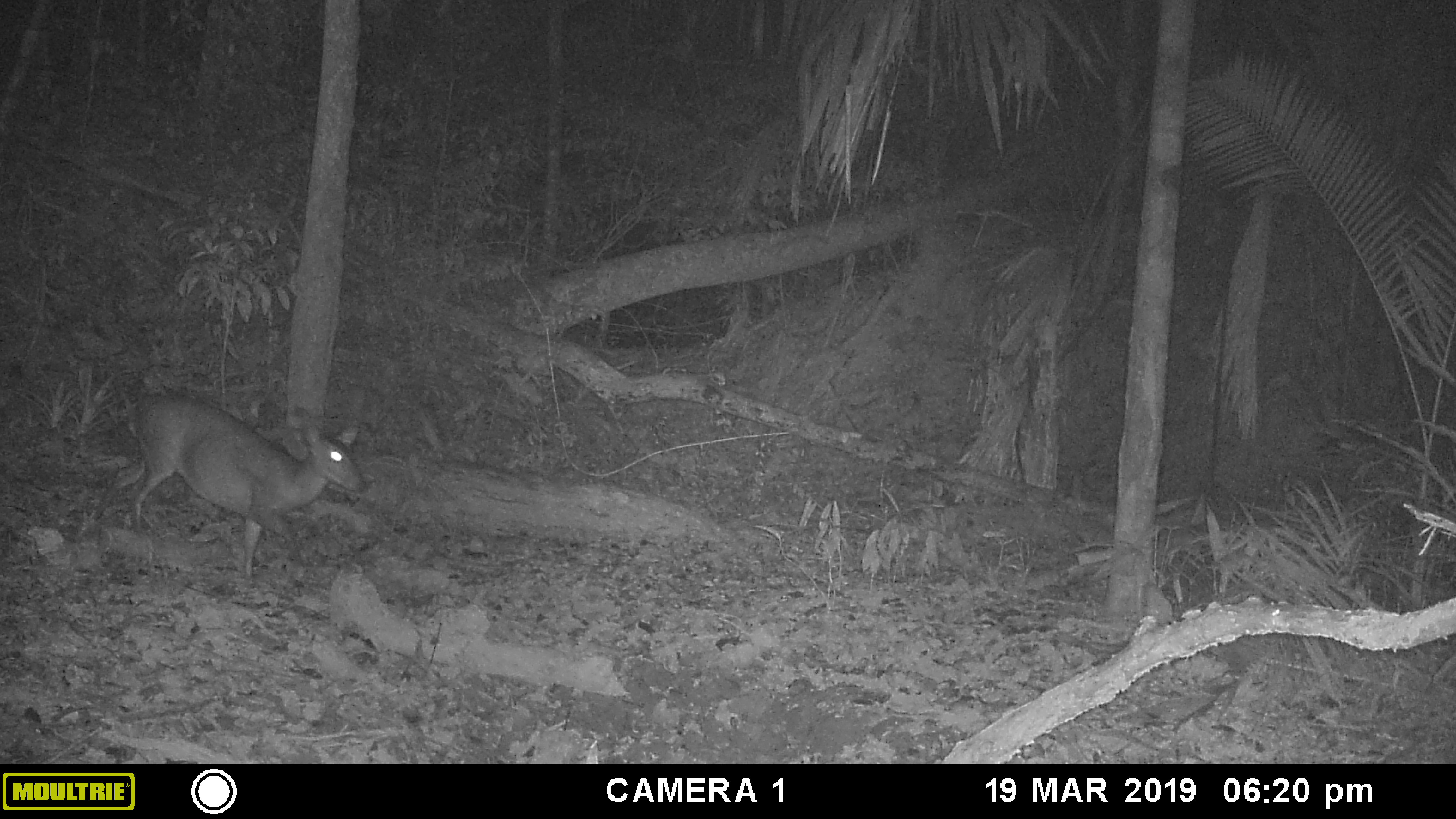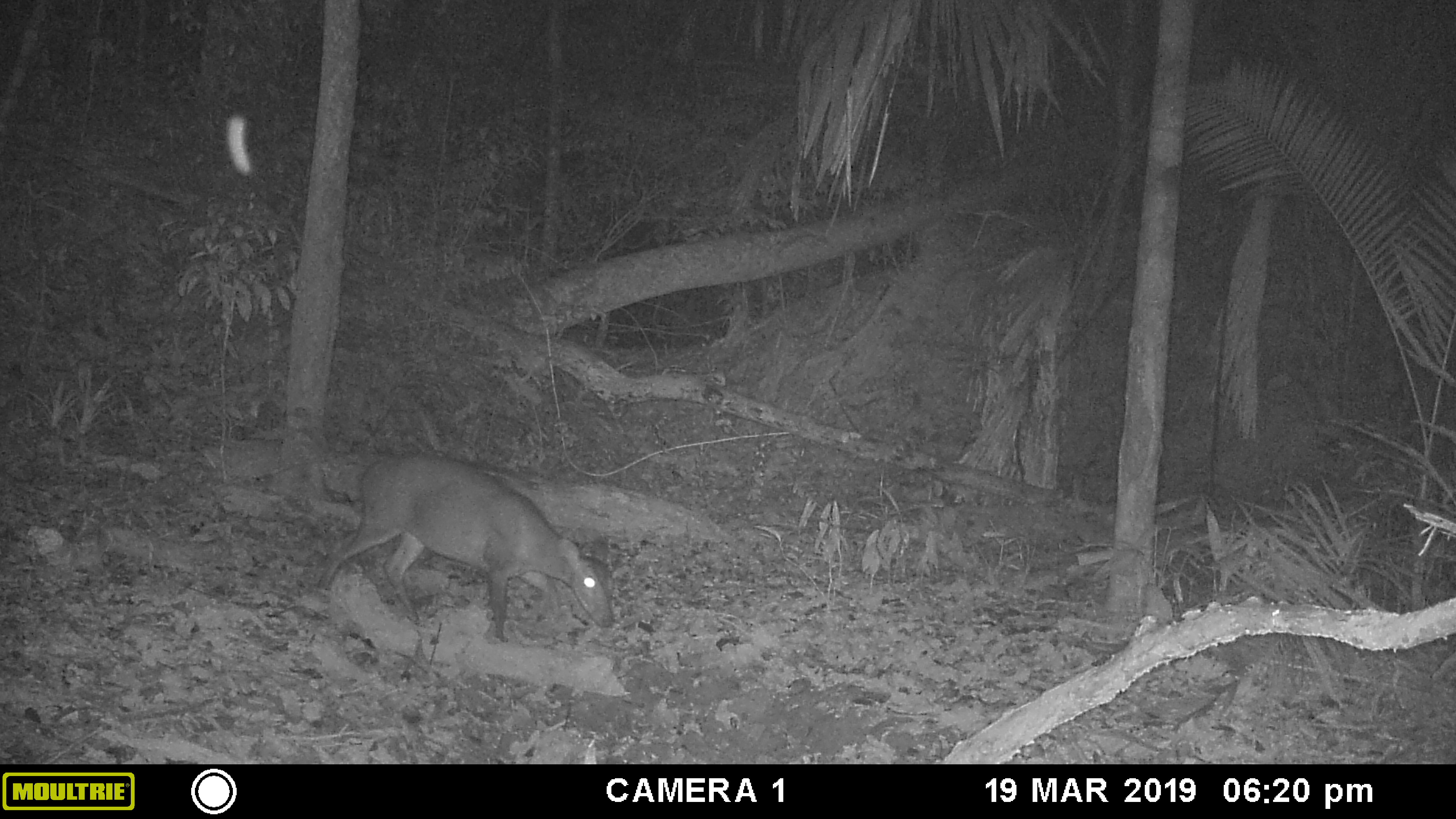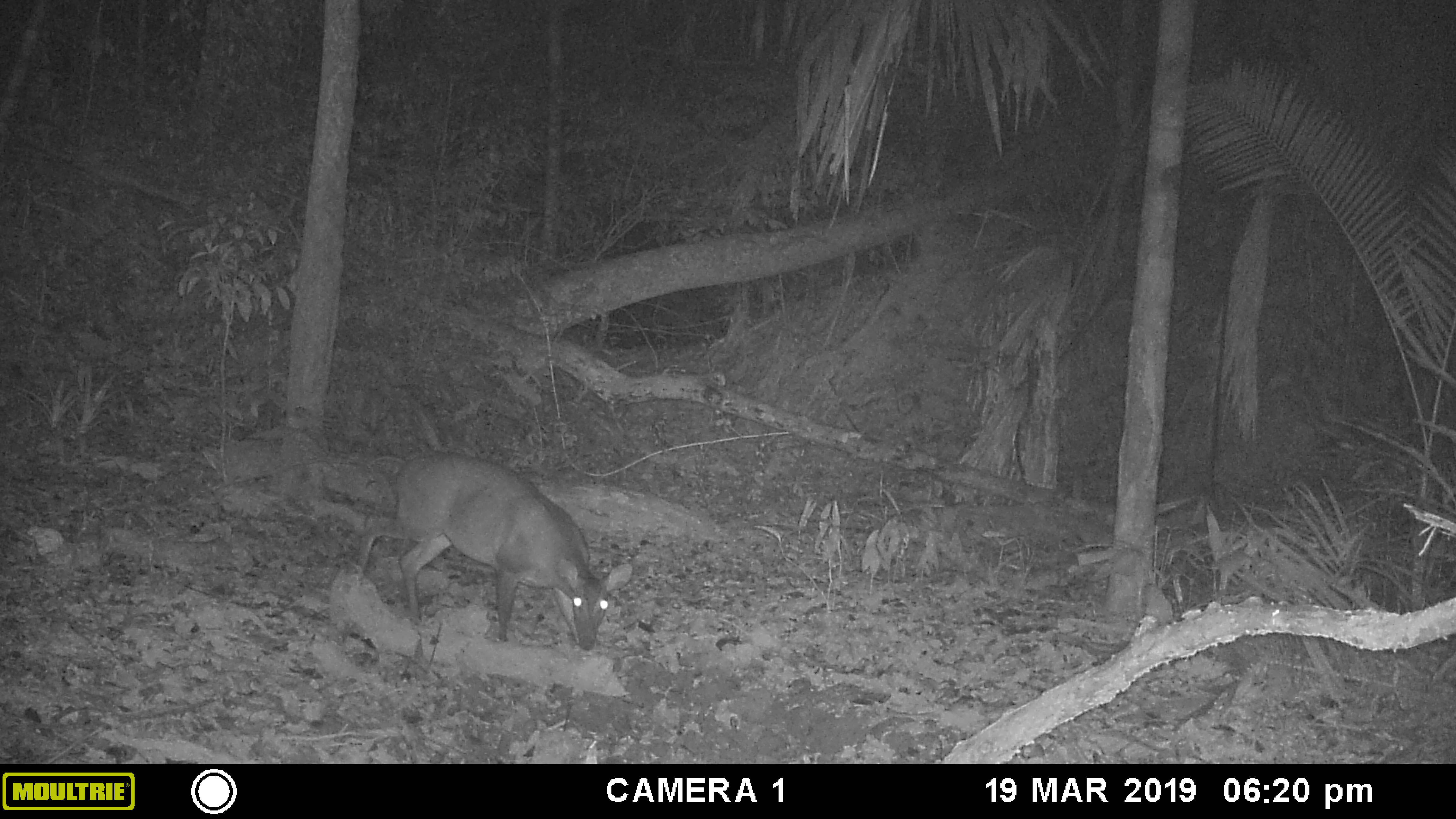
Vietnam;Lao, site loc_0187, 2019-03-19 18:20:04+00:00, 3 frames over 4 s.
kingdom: Animalia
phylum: Chordata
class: Mammalia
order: Artiodactyla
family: Cervidae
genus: Muntiacus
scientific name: Muntiacus vuquangensis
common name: large-antlered muntjac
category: large antlered muntjac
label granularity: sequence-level